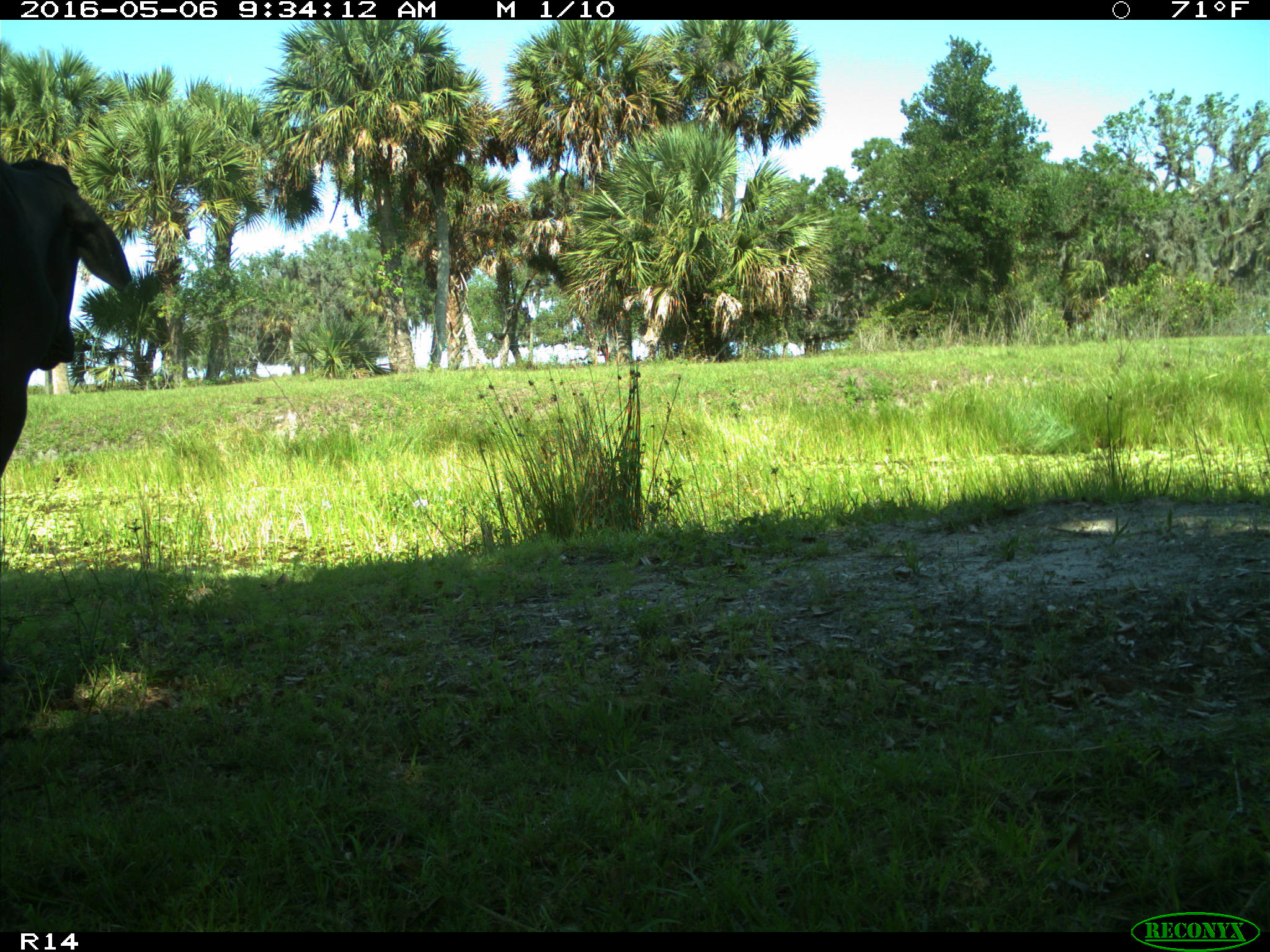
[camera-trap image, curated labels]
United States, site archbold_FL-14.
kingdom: Animalia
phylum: Chordata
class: Mammalia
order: Artiodactyla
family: Bovidae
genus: Bos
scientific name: Bos taurus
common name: domestic cow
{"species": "Bos taurus (domestic cow)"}